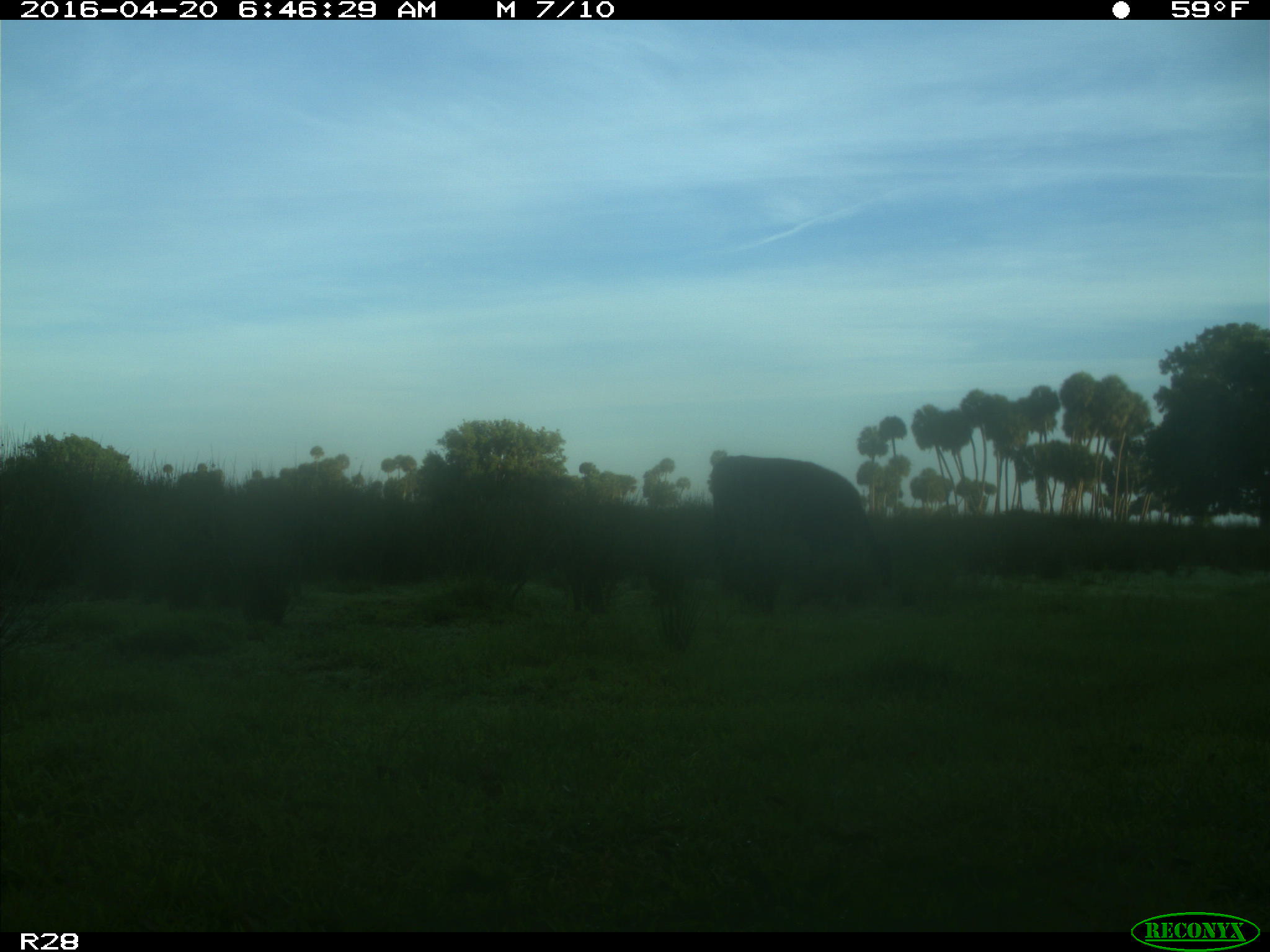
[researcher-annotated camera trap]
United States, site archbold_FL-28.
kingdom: Animalia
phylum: Chordata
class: Mammalia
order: Artiodactyla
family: Bovidae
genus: Bos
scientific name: Bos taurus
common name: domestic cow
Bos taurus (domestic cow).